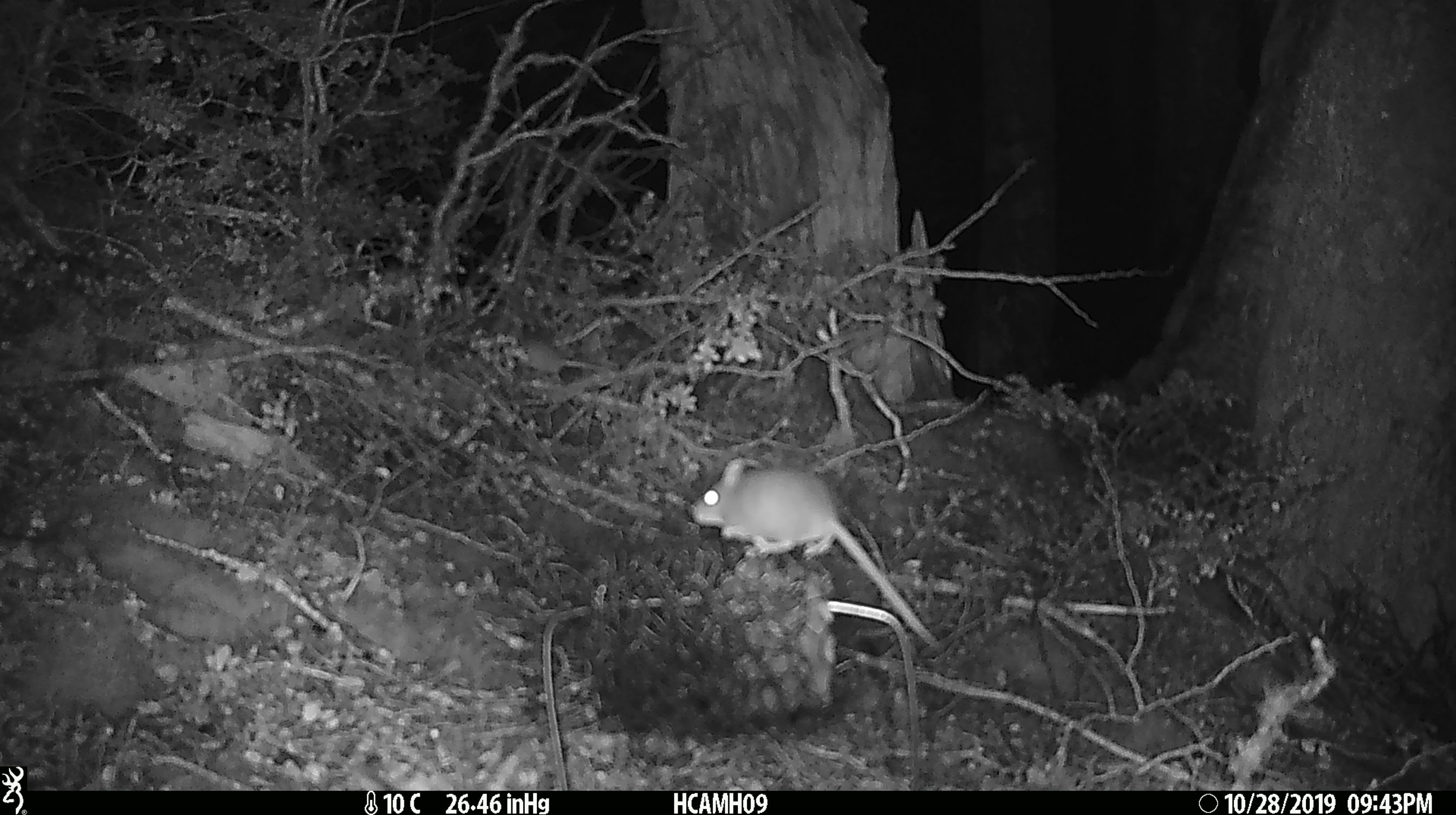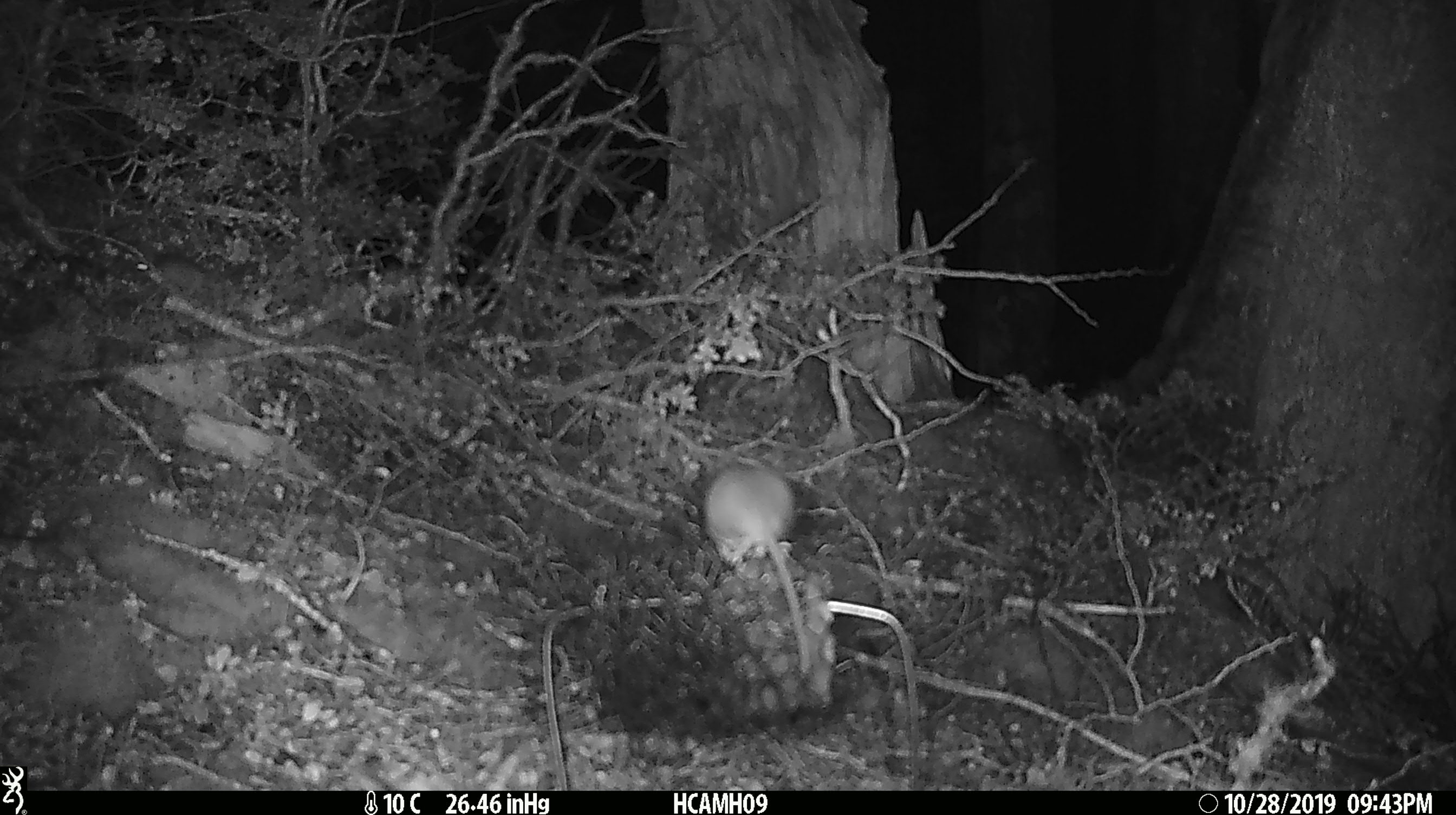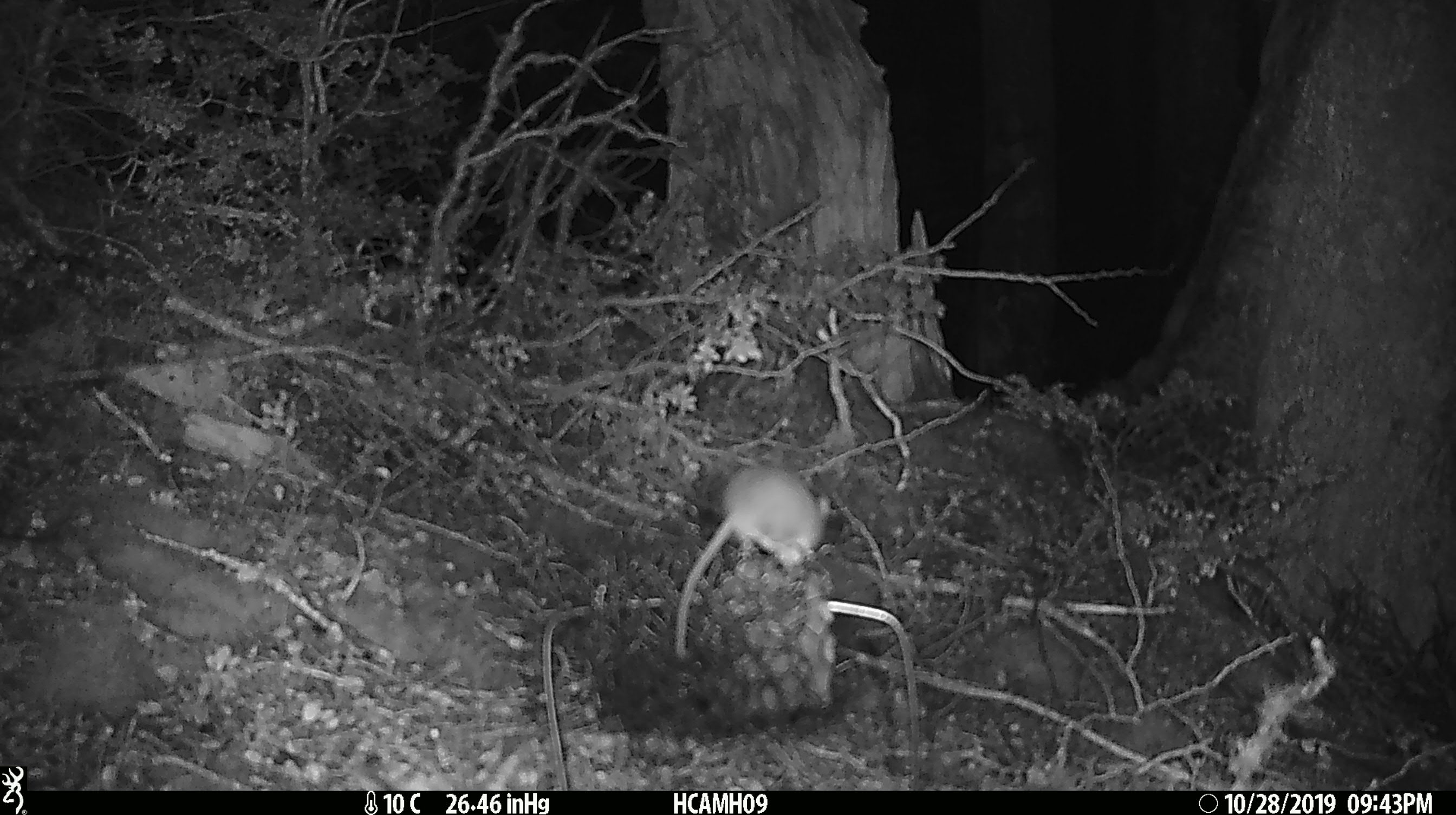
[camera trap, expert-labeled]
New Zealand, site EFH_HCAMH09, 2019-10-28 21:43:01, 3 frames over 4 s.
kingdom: Animalia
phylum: Chordata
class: Mammalia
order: Rodentia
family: Muridae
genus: Mus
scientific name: Mus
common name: mouse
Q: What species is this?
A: Mouse (Mus).